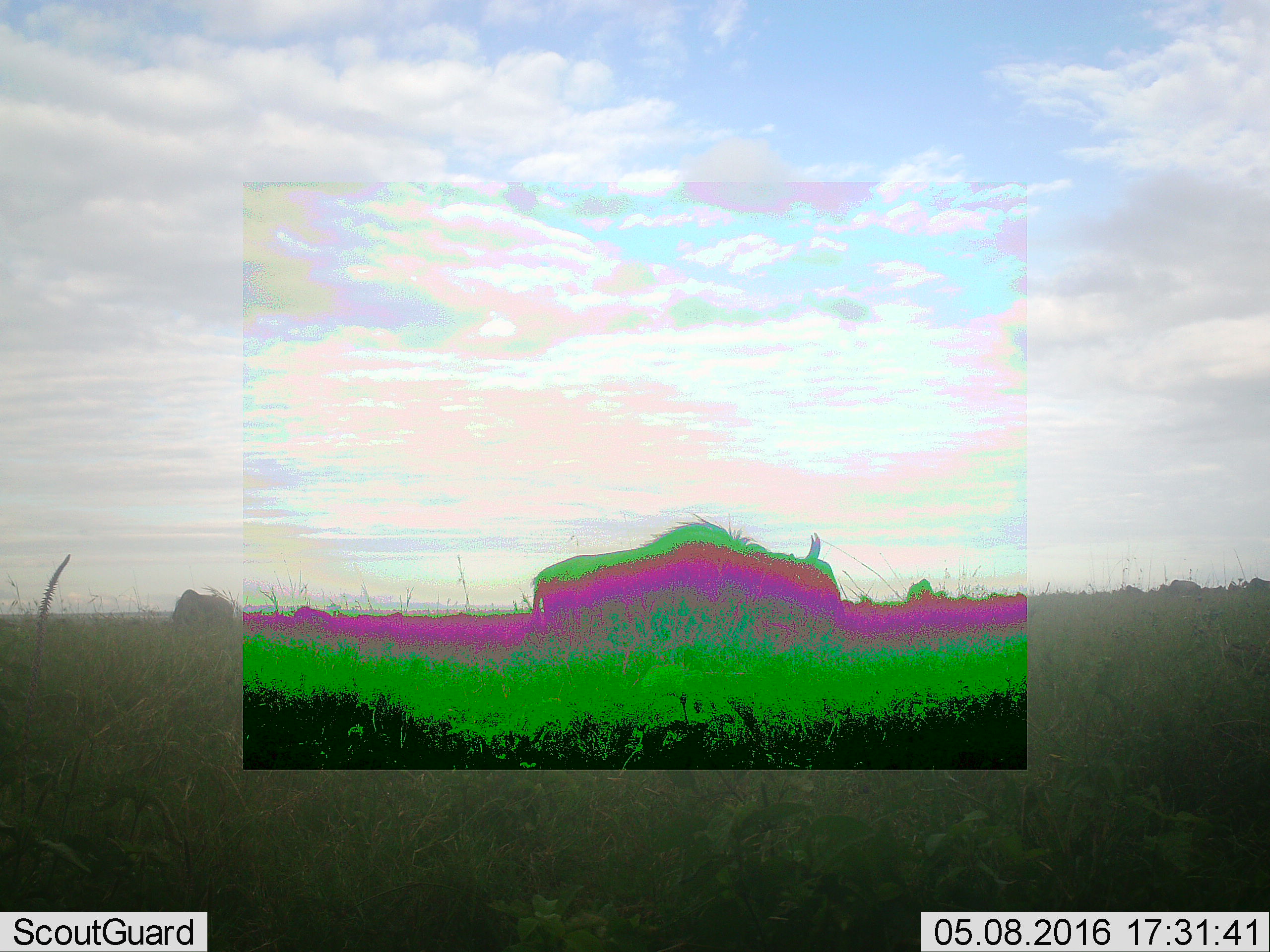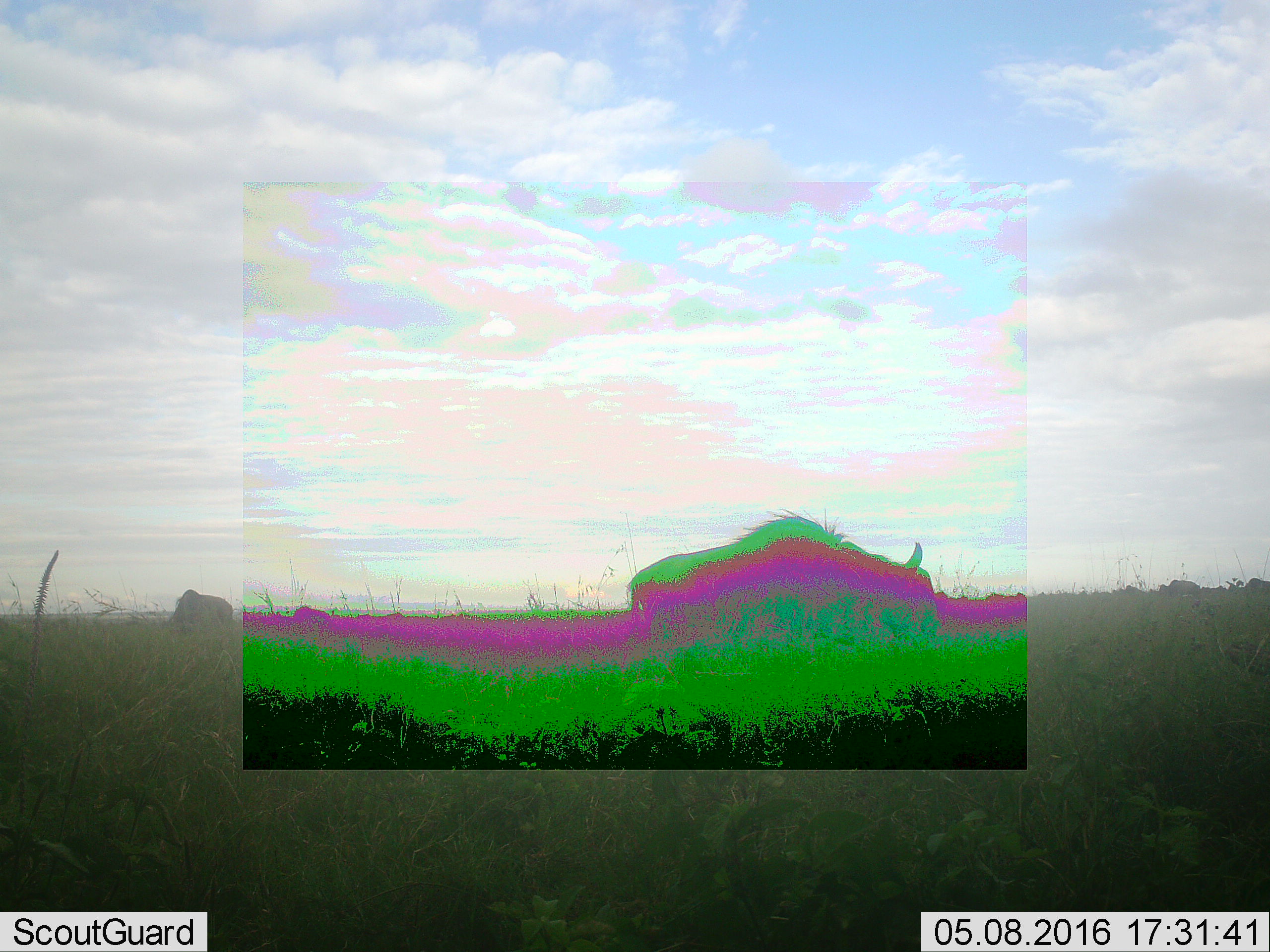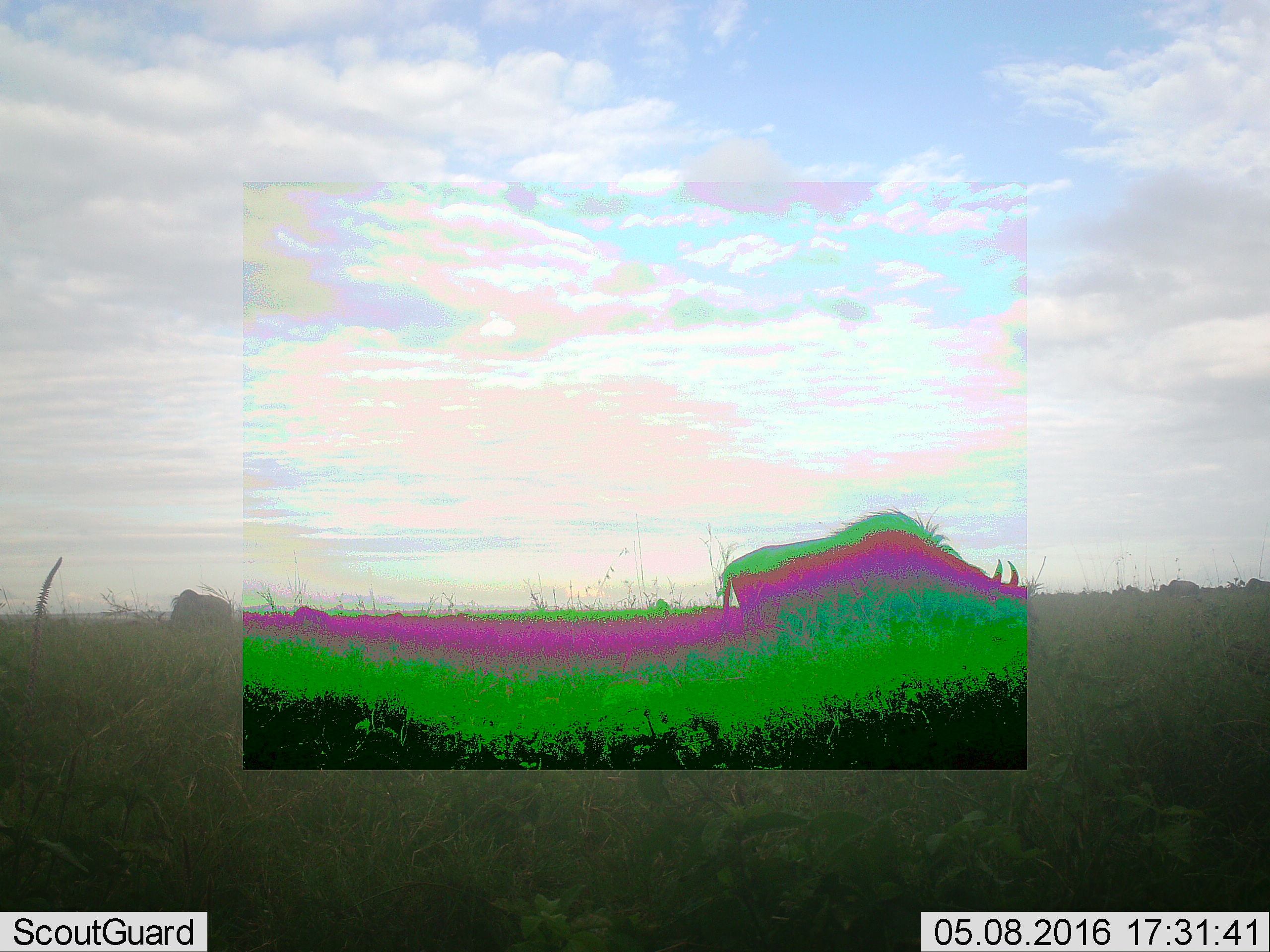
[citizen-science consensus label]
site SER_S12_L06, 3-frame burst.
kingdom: Animalia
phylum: Chordata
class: Mammalia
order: Artiodactyla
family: Bovidae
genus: Connochaetes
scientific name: Connochaetes taurinus taurinus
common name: blue wildebeest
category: wildebeestblue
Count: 3.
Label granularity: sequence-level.